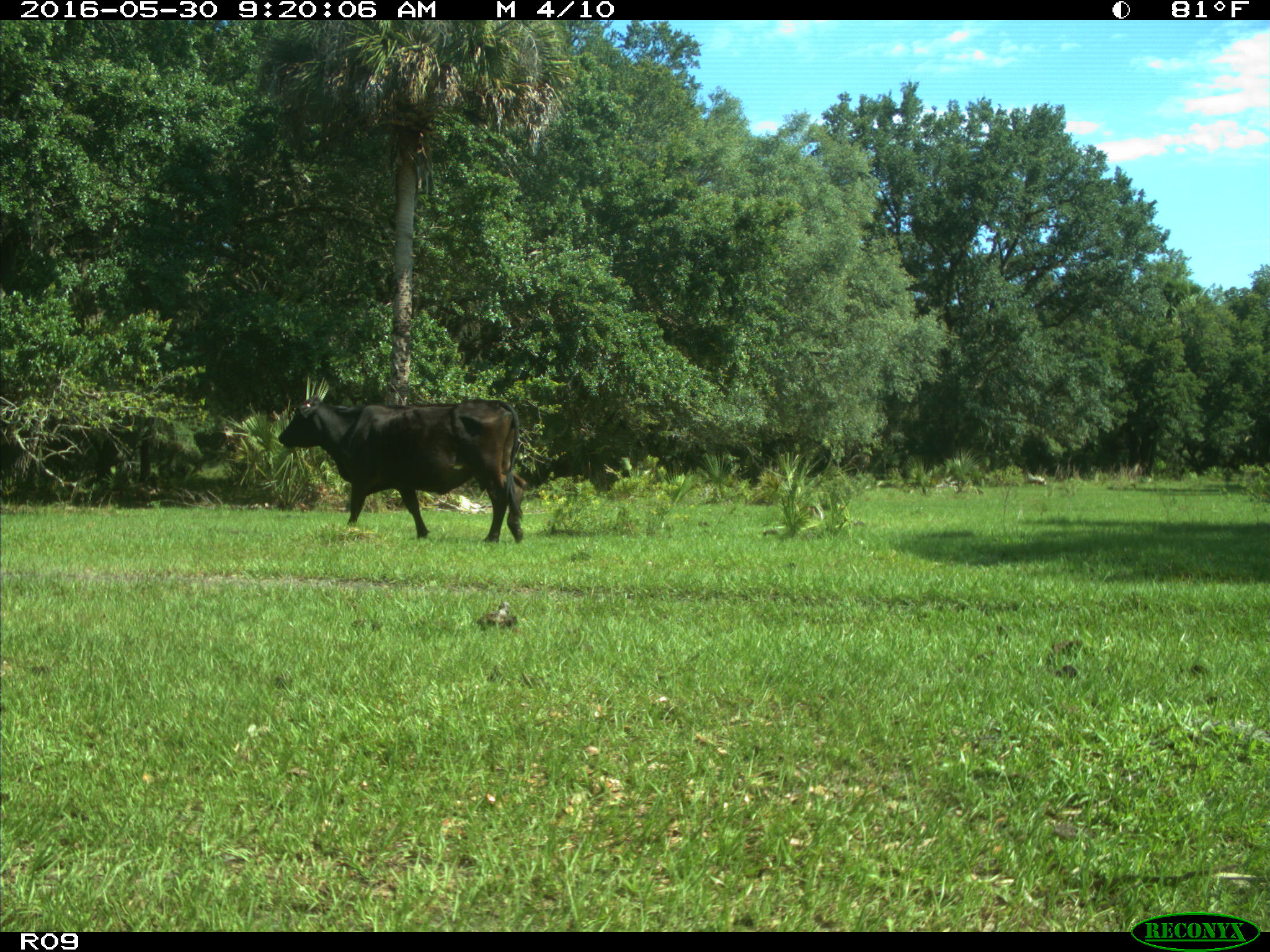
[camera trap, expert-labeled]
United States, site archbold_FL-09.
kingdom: Animalia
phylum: Chordata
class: Mammalia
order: Artiodactyla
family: Bovidae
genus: Bos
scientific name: Bos taurus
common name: domestic cow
Bos taurus (domestic cow).